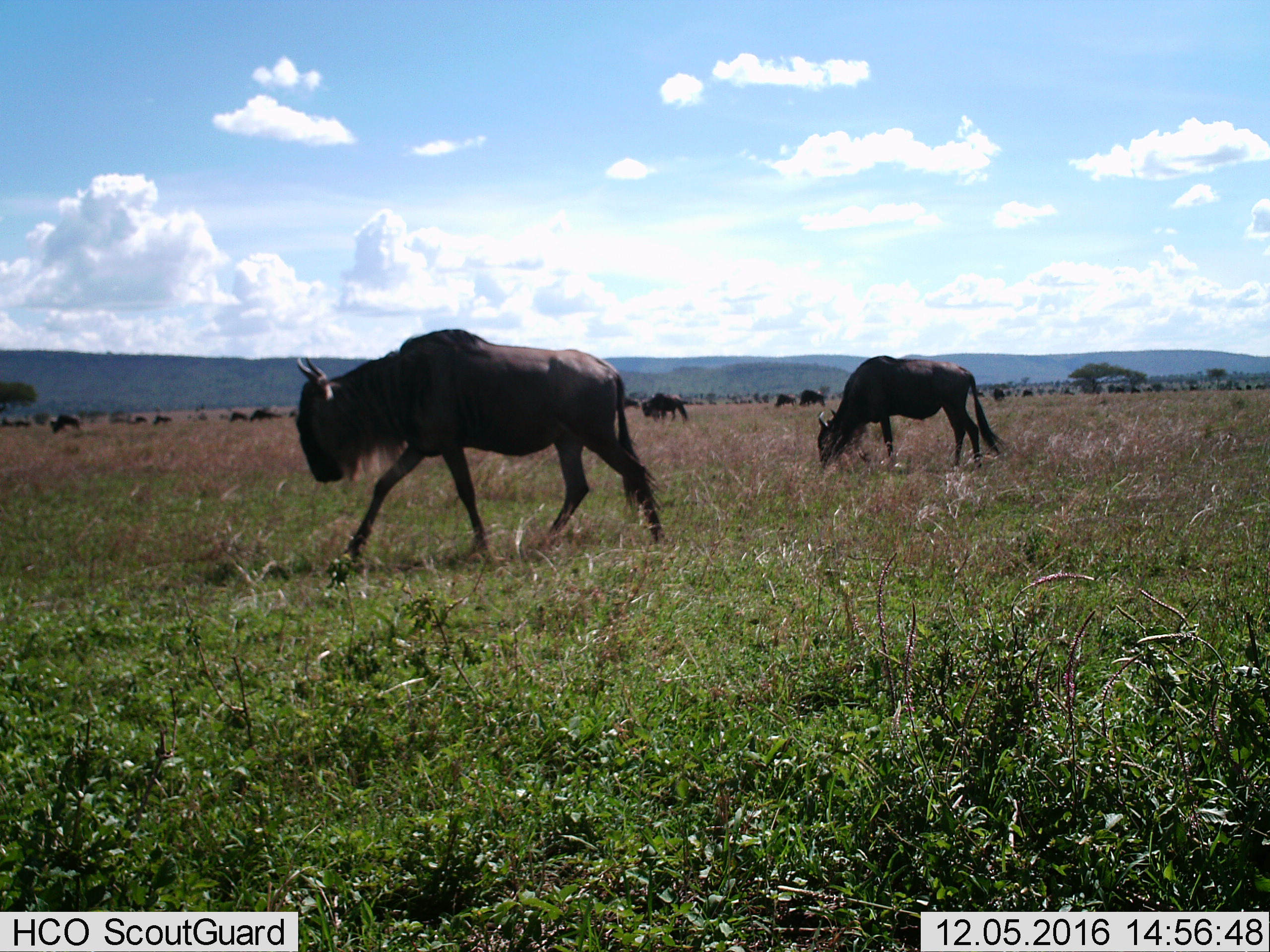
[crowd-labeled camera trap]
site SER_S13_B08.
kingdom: Animalia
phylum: Chordata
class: Mammalia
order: Artiodactyla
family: Bovidae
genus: Connochaetes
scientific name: Connochaetes taurinus taurinus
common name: blue wildebeest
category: wildebeestblue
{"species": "wildebeestblue (blue wildebeest) (Connochaetes taurinus taurinus)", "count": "11-50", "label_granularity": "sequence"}